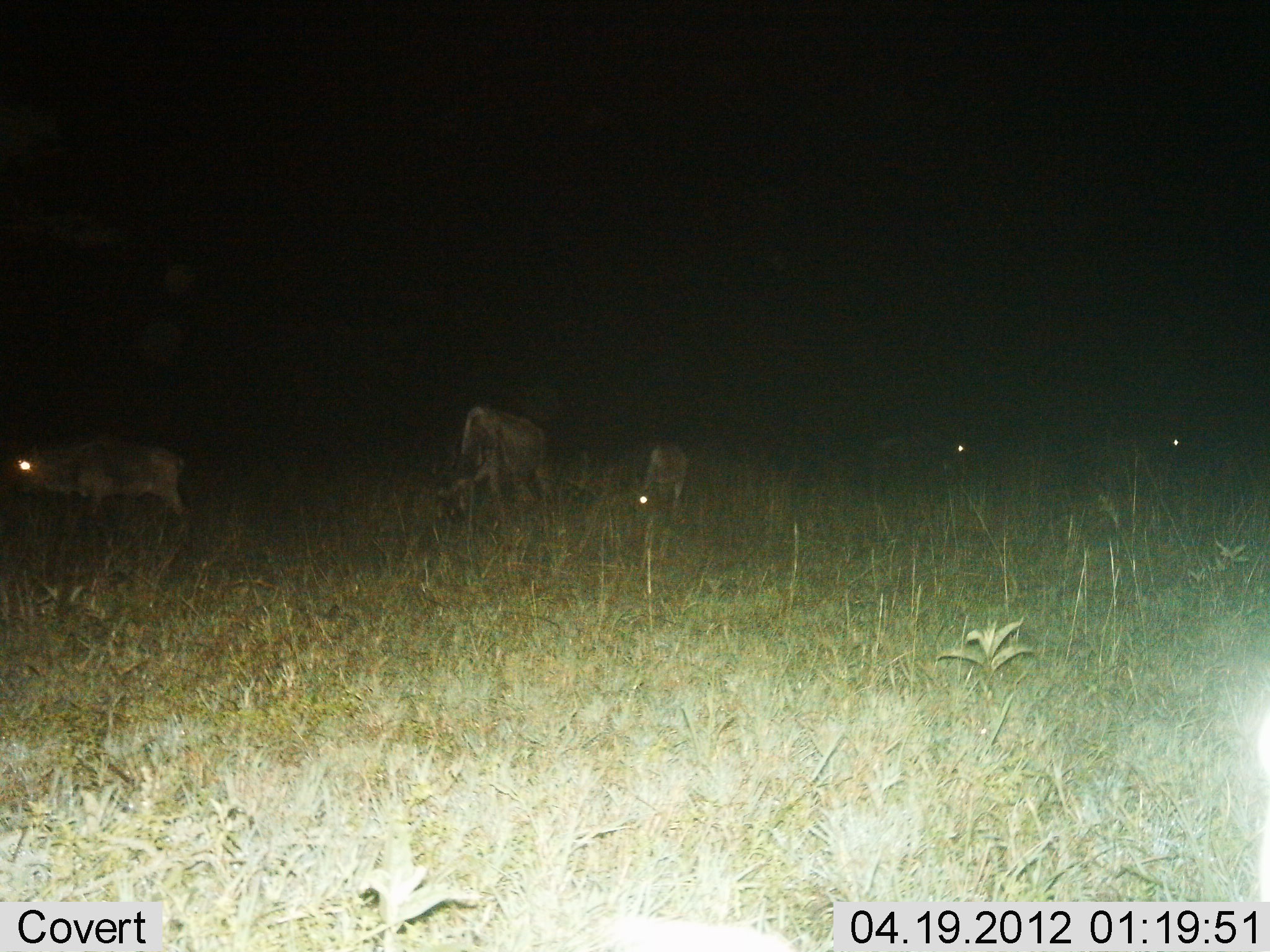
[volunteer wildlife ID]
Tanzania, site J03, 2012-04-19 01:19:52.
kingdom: Animalia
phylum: Chordata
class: Mammalia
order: Artiodactyla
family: Bovidae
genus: Connochaetes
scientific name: Connochaetes taurinus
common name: blue wildebeest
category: wildebeest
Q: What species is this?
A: Wildebeest (blue wildebeest) (Connochaetes taurinus).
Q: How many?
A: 5.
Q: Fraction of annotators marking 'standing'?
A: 60%.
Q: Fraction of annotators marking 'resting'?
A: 7%.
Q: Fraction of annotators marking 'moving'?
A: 27%.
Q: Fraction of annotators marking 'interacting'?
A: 0%.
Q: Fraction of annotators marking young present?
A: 27%.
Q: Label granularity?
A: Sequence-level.